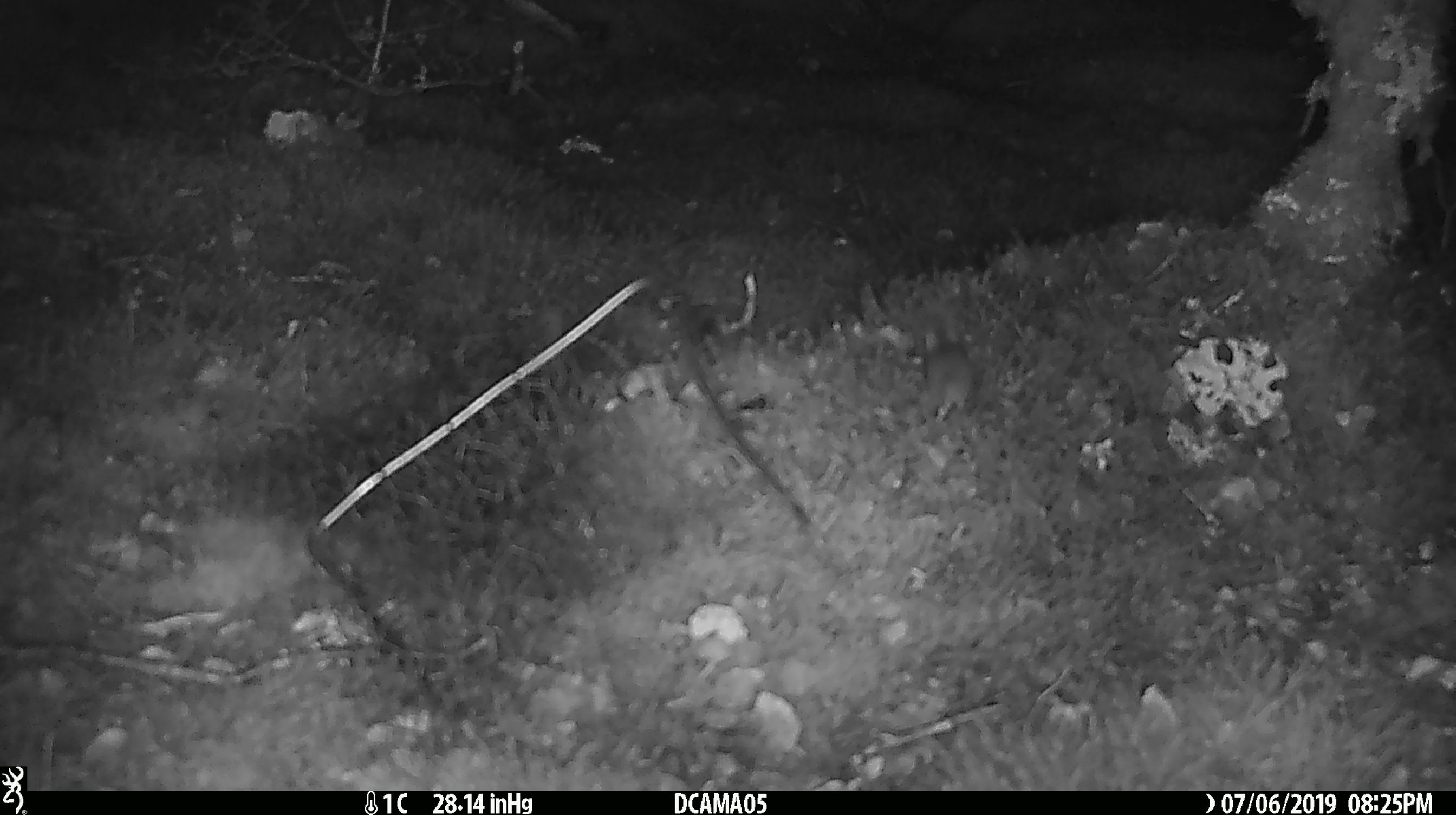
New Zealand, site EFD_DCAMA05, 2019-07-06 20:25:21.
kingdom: Animalia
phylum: Chordata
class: Mammalia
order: Rodentia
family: Muridae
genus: Mus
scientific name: Mus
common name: mouse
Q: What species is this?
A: Mouse (Mus).